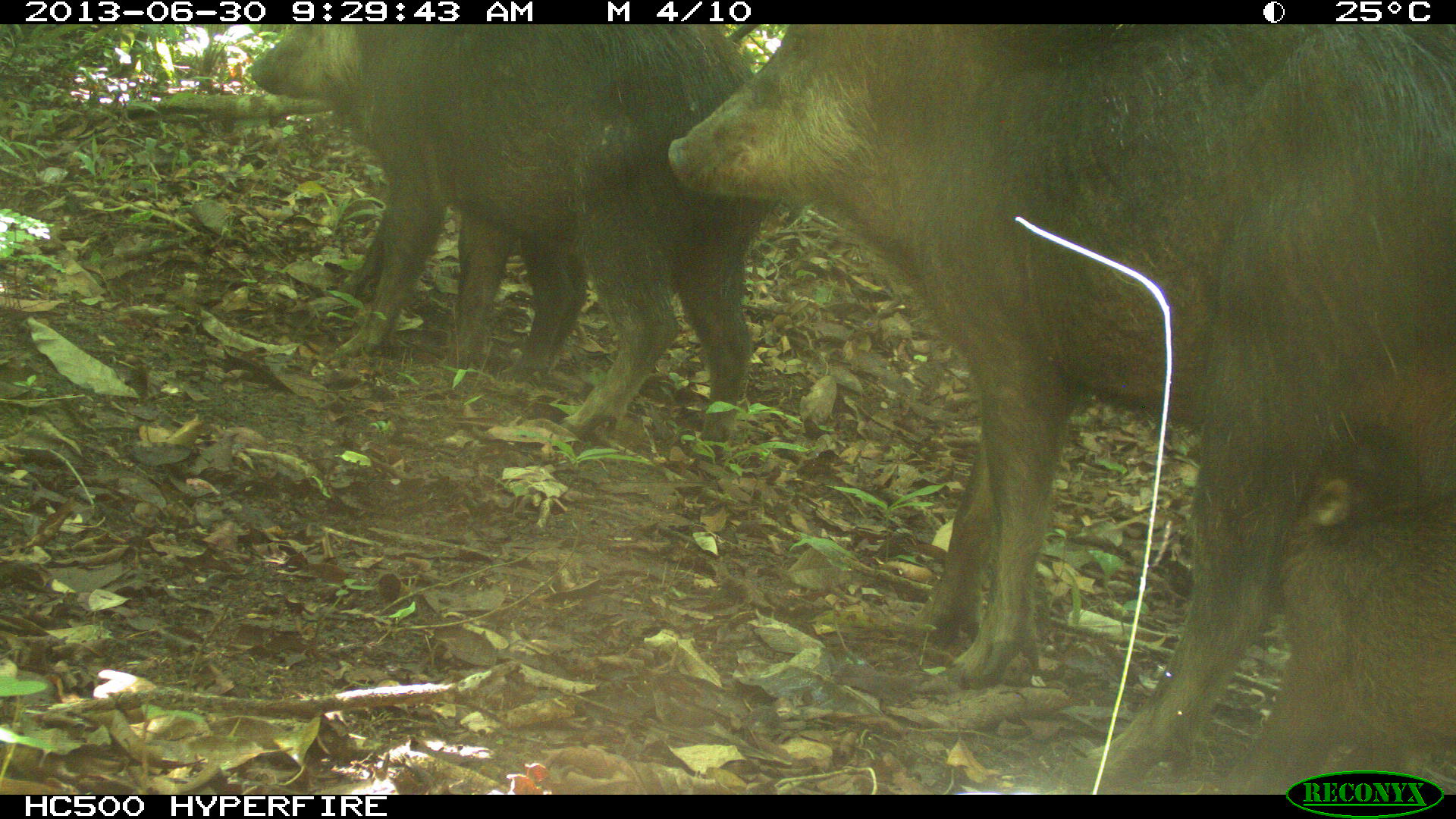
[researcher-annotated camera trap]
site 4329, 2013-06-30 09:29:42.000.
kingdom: Animalia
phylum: Chordata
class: Mammalia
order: Artiodactyla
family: Tayassuidae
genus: Tayassu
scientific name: Tayassu pecari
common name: white-lipped peccary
Tayassu pecari (white-lipped peccary), count 5.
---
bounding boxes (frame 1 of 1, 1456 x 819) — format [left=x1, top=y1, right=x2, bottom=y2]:
tayassu pecari: [left=666, top=24, right=1456, bottom=787]; [left=245, top=25, right=783, bottom=443]; [left=1217, top=412, right=1456, bottom=794]; [left=335, top=192, right=589, bottom=381]